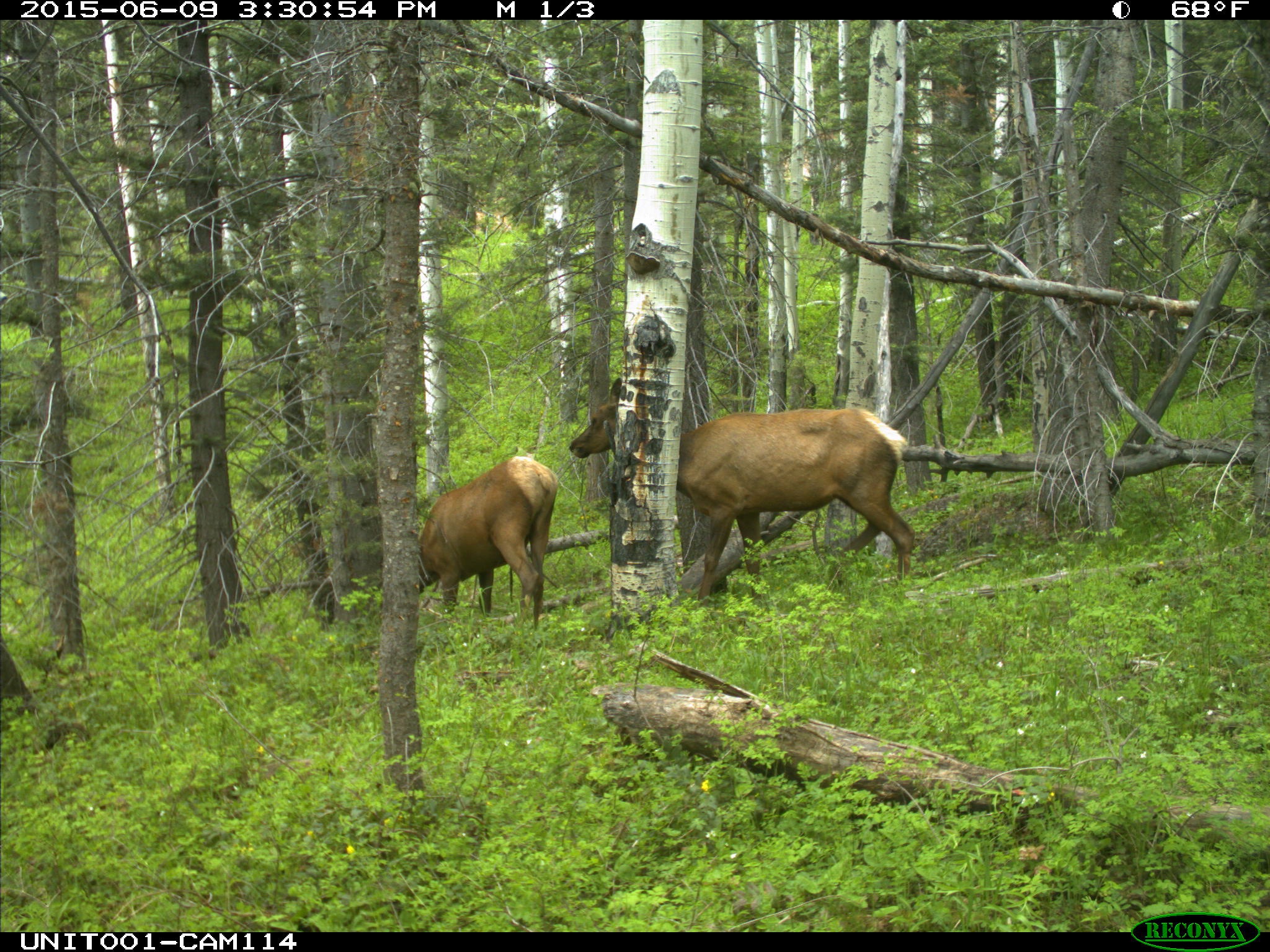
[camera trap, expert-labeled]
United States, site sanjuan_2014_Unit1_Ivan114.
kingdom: Animalia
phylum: Chordata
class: Mammalia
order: Artiodactyla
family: Cervidae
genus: Cervus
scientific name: Cervus elaphus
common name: red deer